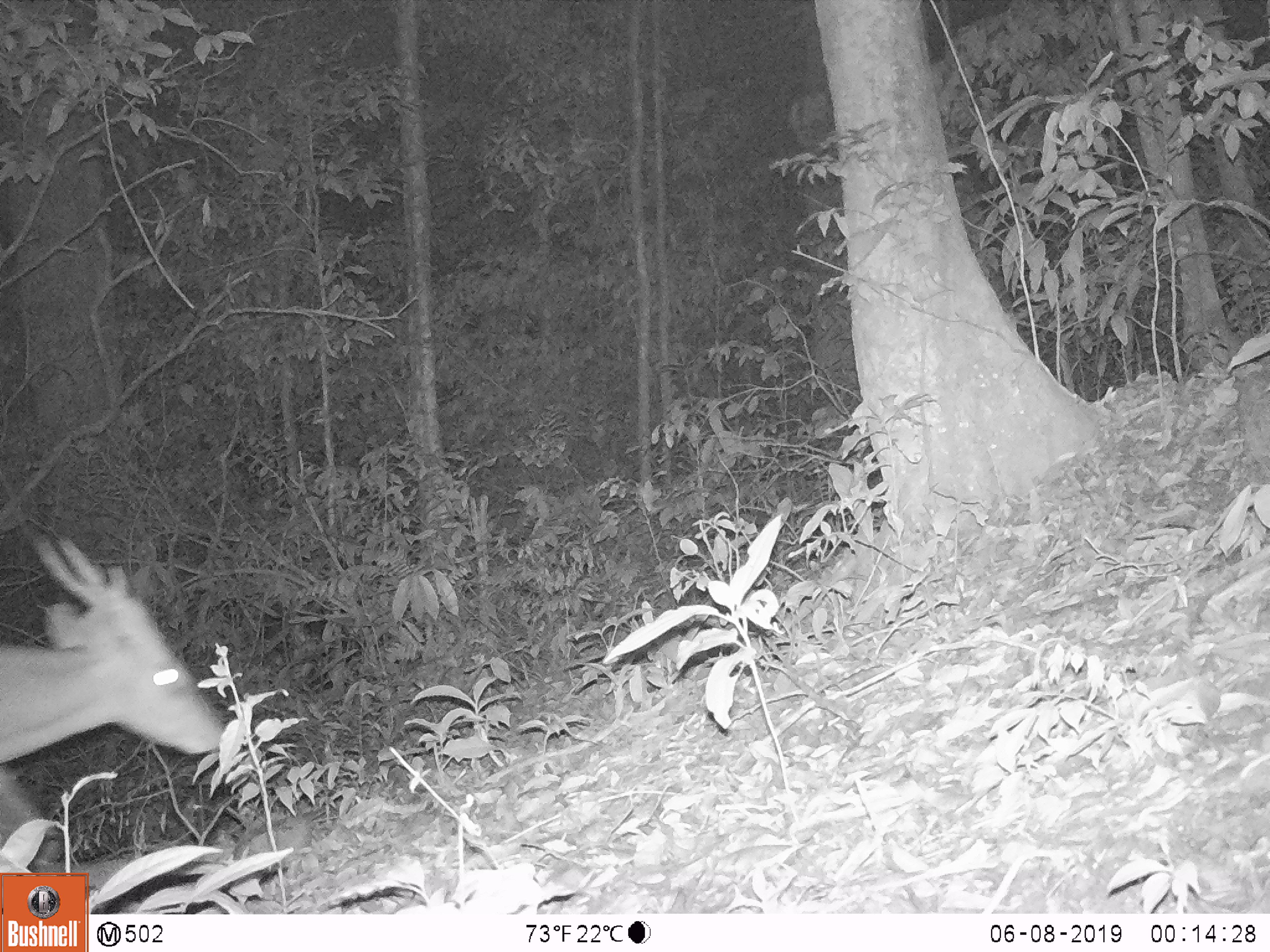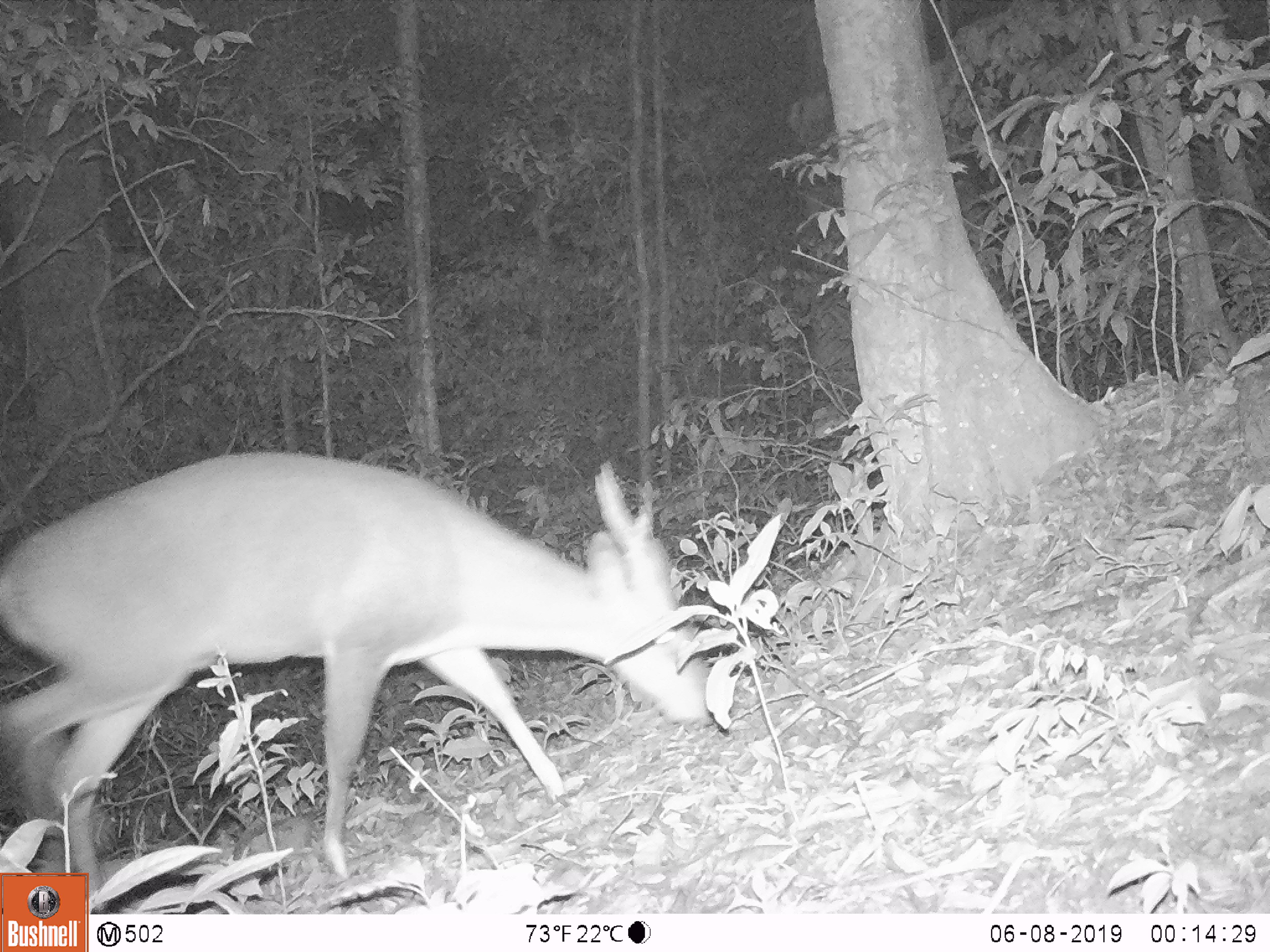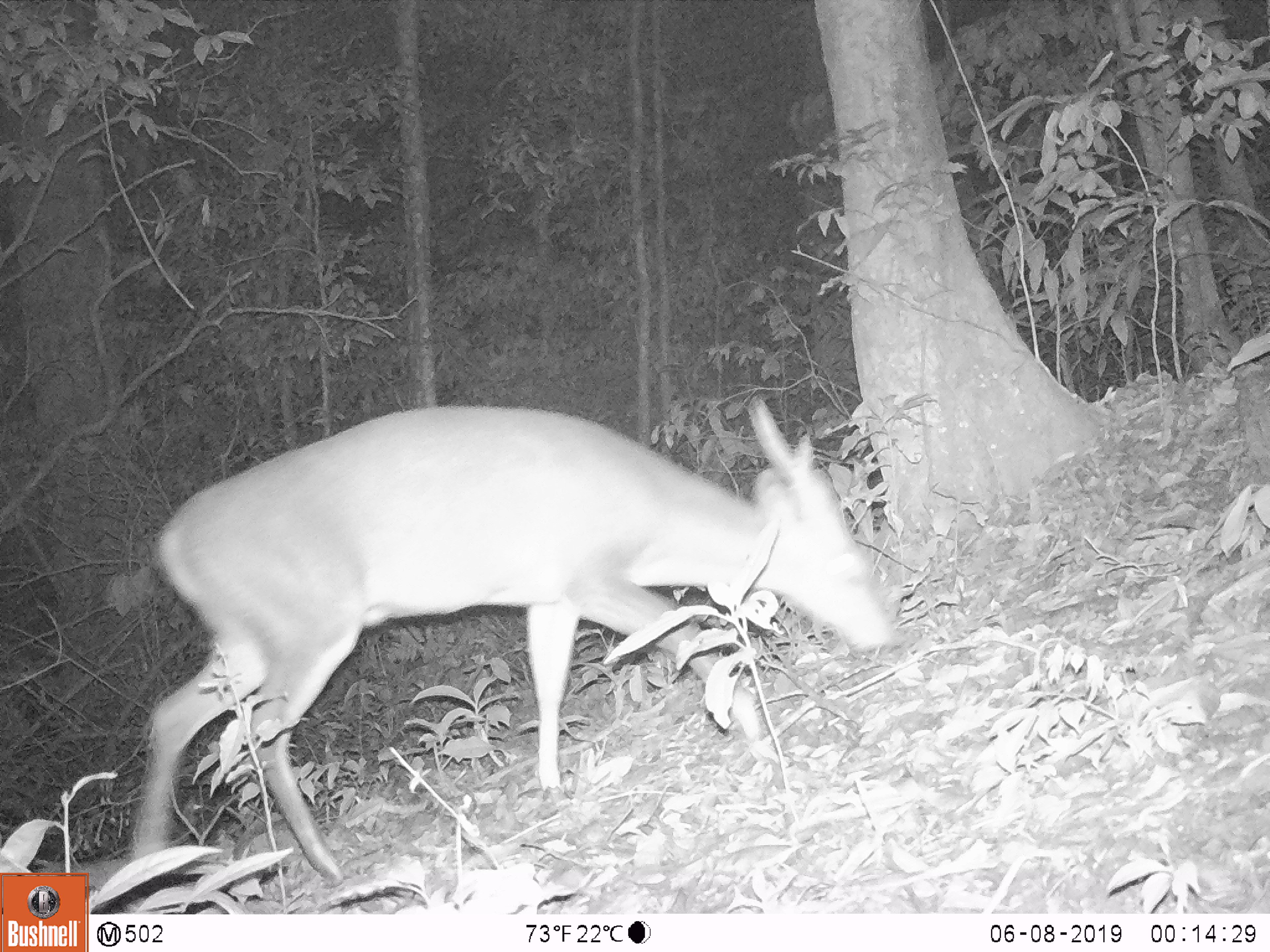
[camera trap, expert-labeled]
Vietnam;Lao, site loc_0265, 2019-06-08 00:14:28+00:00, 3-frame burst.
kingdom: Animalia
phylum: Chordata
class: Mammalia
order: Artiodactyla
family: Cervidae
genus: Muntiacus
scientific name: Muntiacus vuquangensis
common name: large-antlered muntjac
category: large antlered muntjac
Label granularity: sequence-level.